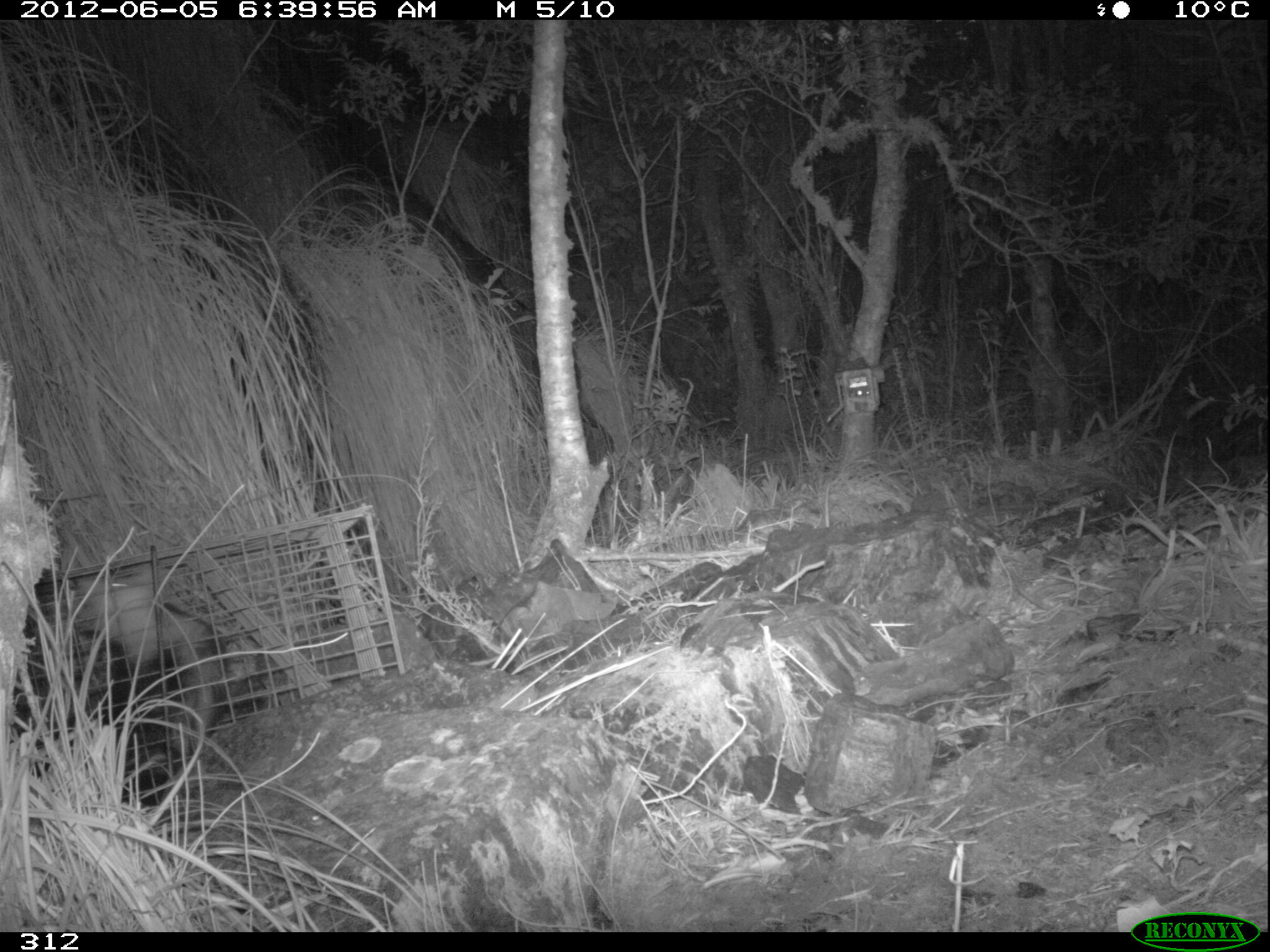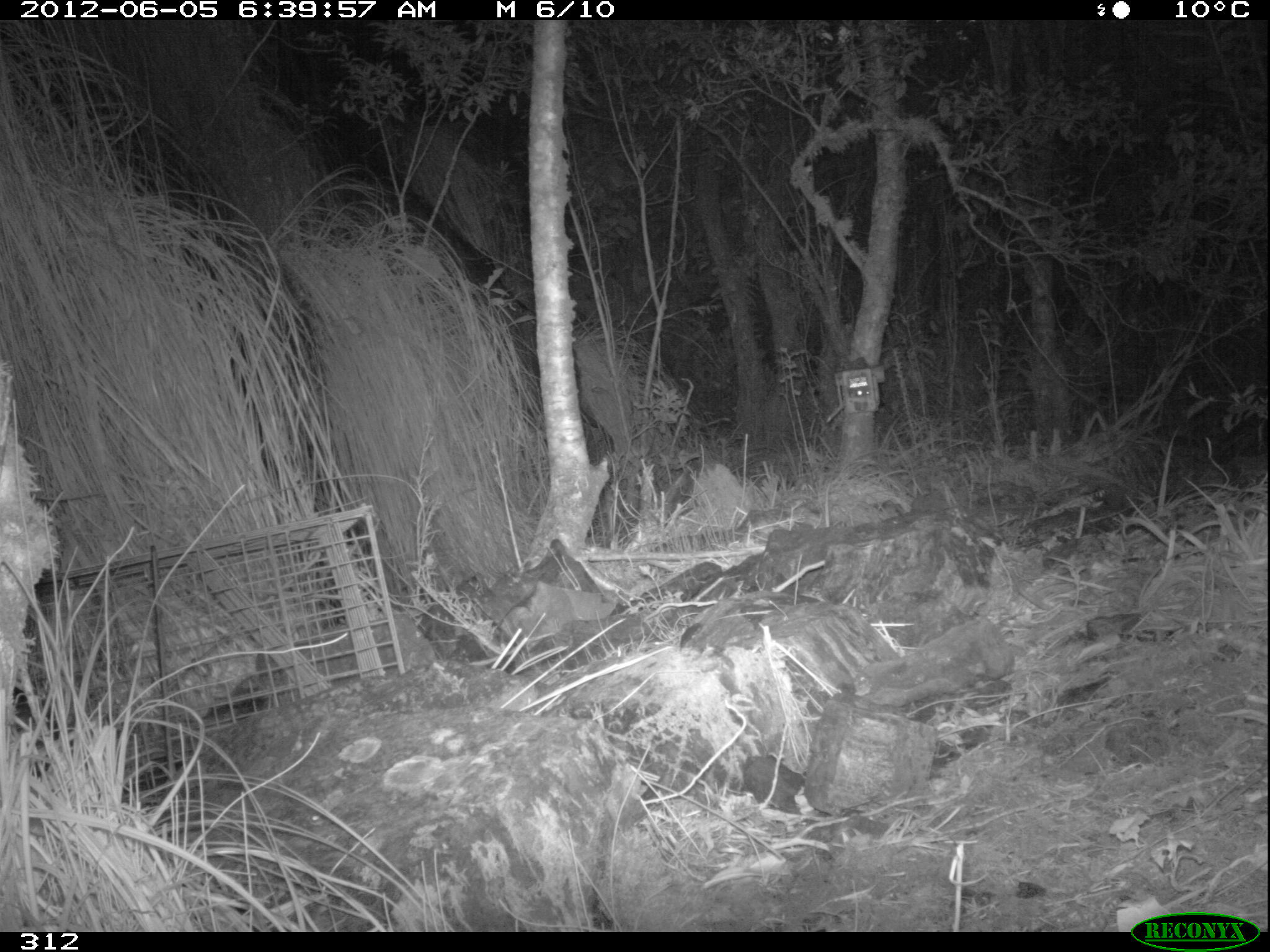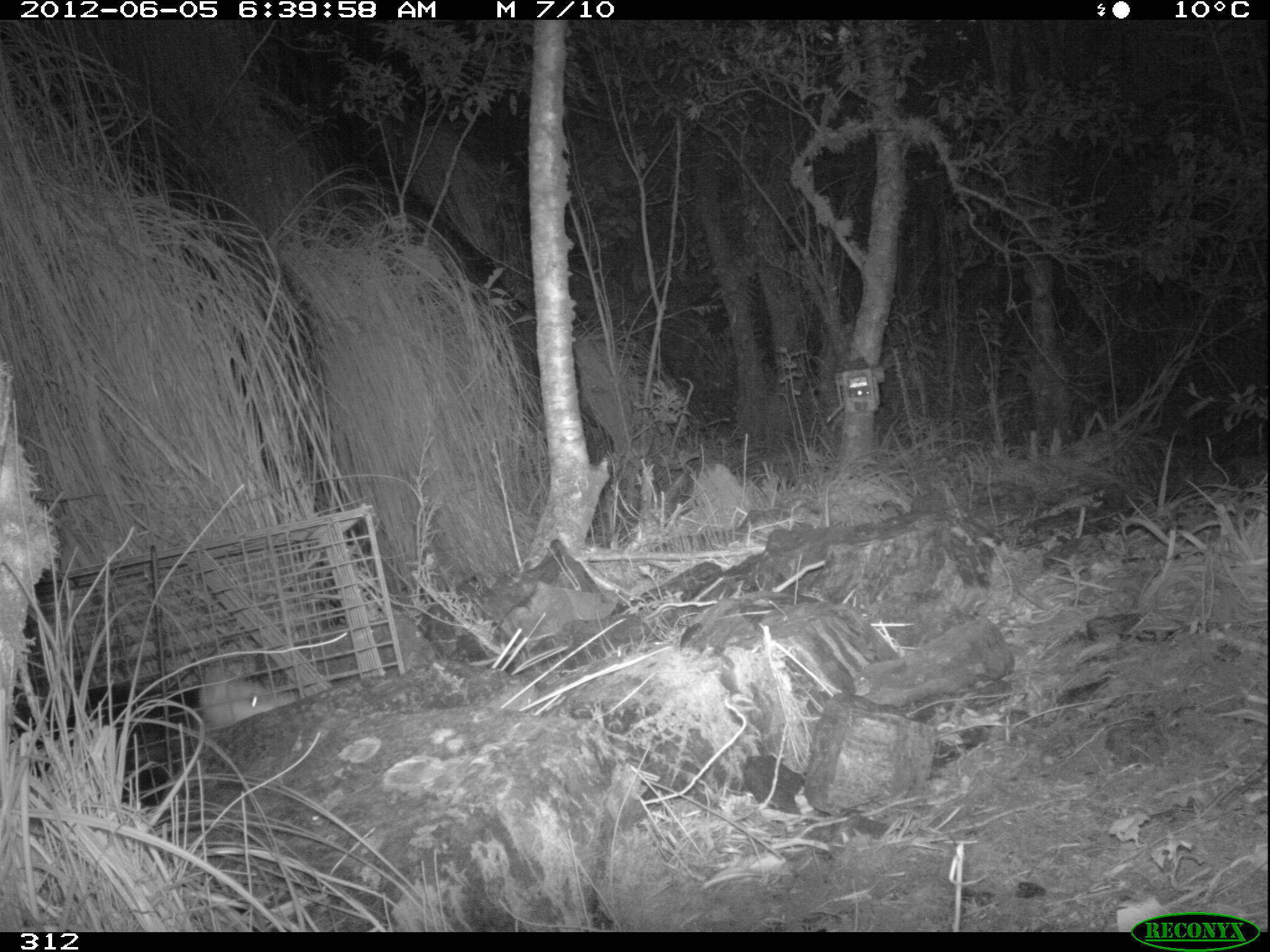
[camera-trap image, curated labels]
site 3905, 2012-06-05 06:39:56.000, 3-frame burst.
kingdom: Animalia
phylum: Chordata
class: Mammalia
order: Didelphimorphia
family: Didelphidae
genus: Didelphis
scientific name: Didelphis pernigra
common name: andean white-eared opossum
Didelphis pernigra (andean white-eared opossum).